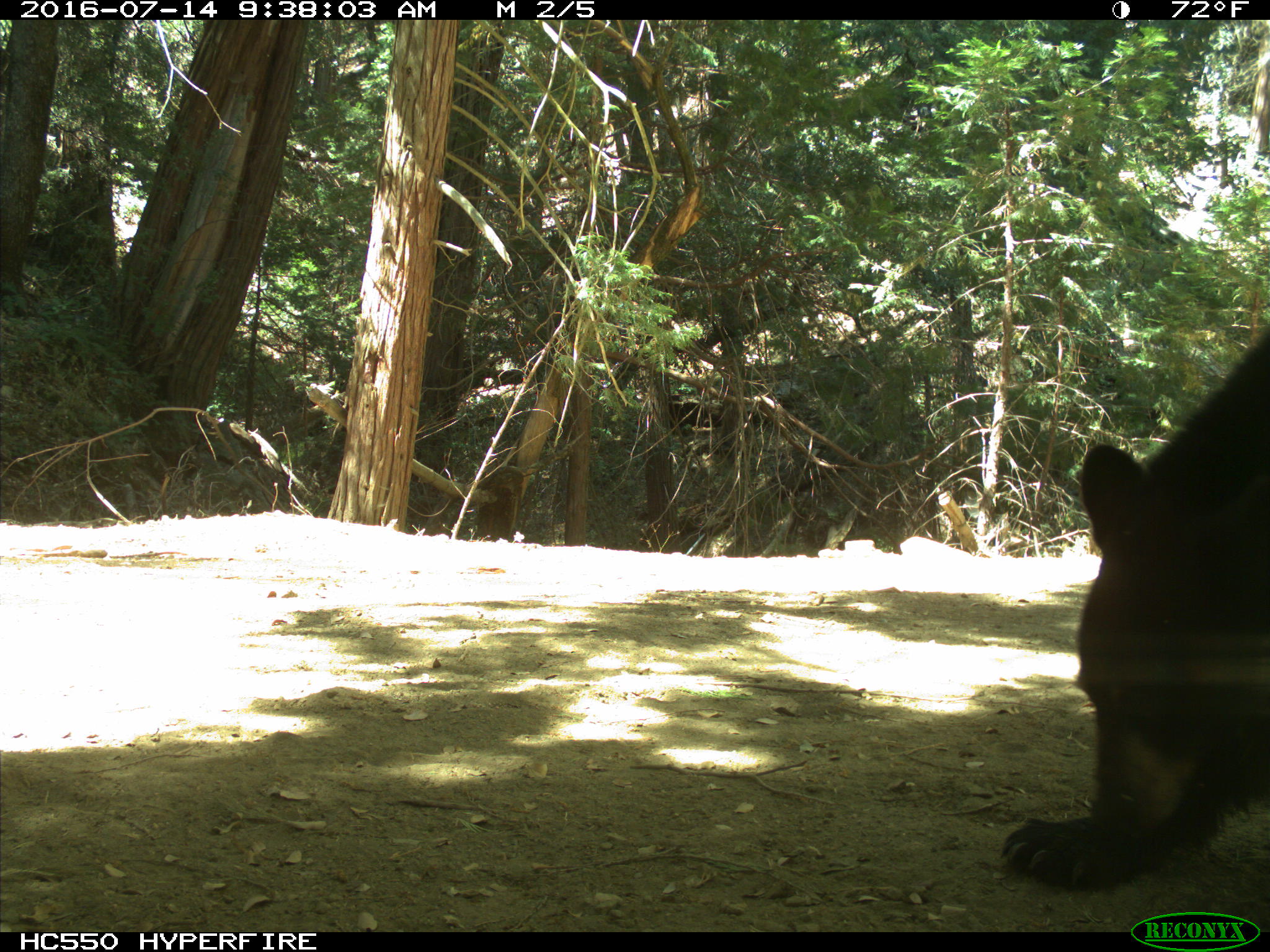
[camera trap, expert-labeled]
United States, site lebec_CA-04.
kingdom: Animalia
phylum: Chordata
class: Mammalia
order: Carnivora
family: Ursidae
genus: Ursus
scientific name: Ursus americanus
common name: american black bear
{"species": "Ursus americanus (american black bear)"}